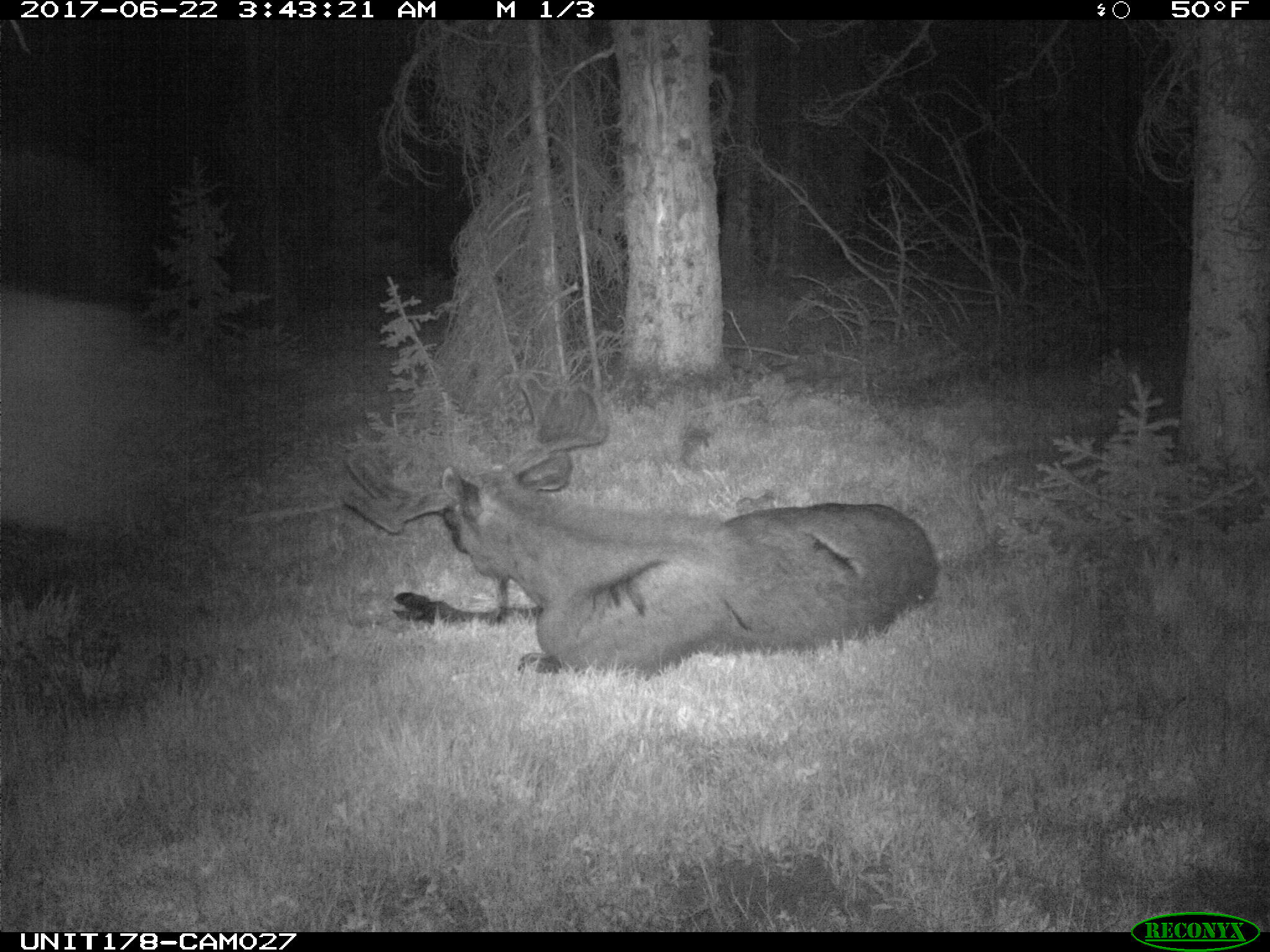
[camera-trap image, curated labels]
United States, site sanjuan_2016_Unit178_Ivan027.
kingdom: Animalia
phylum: Chordata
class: Mammalia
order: Artiodactyla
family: Cervidae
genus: Alces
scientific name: Alces alces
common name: moose